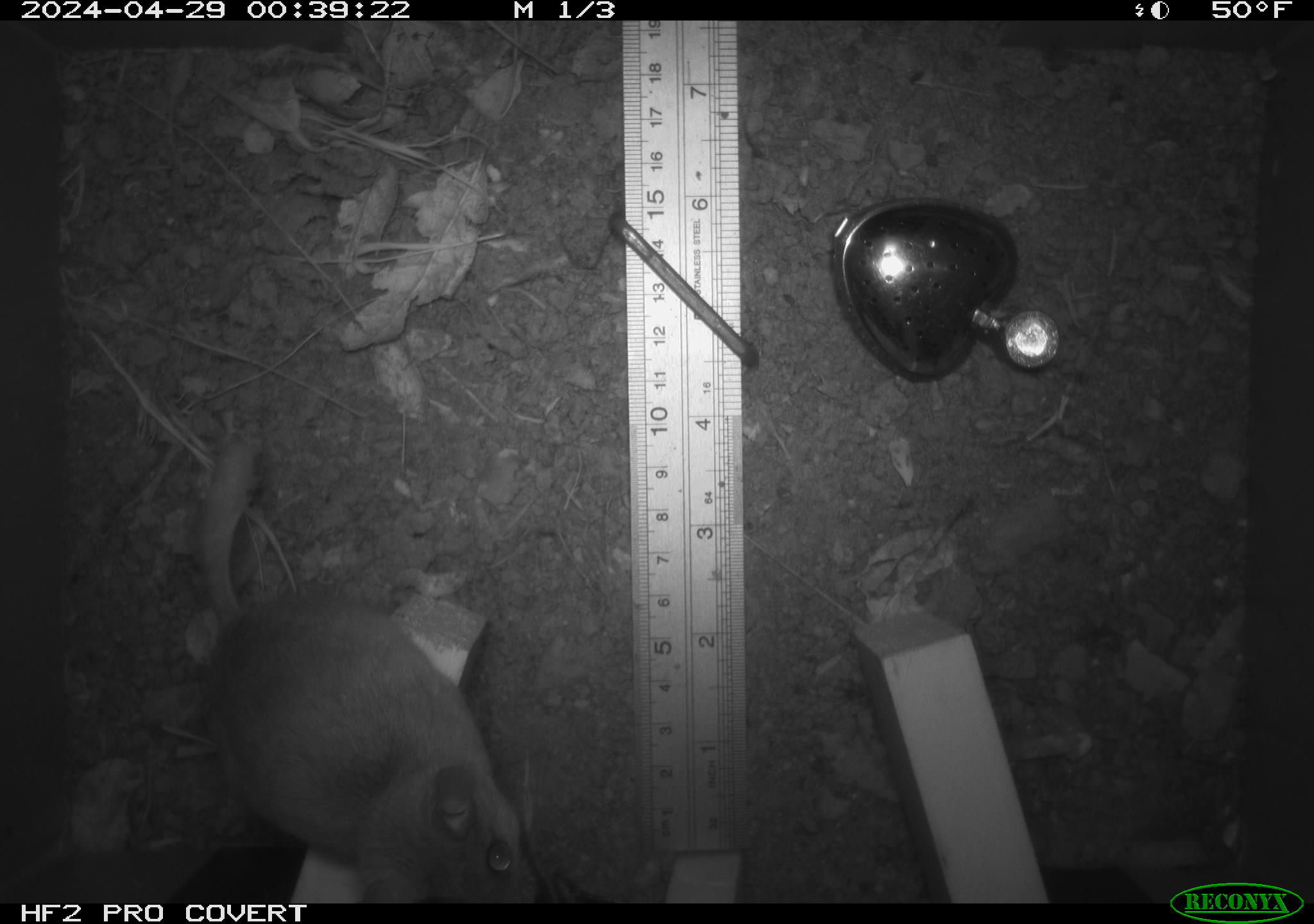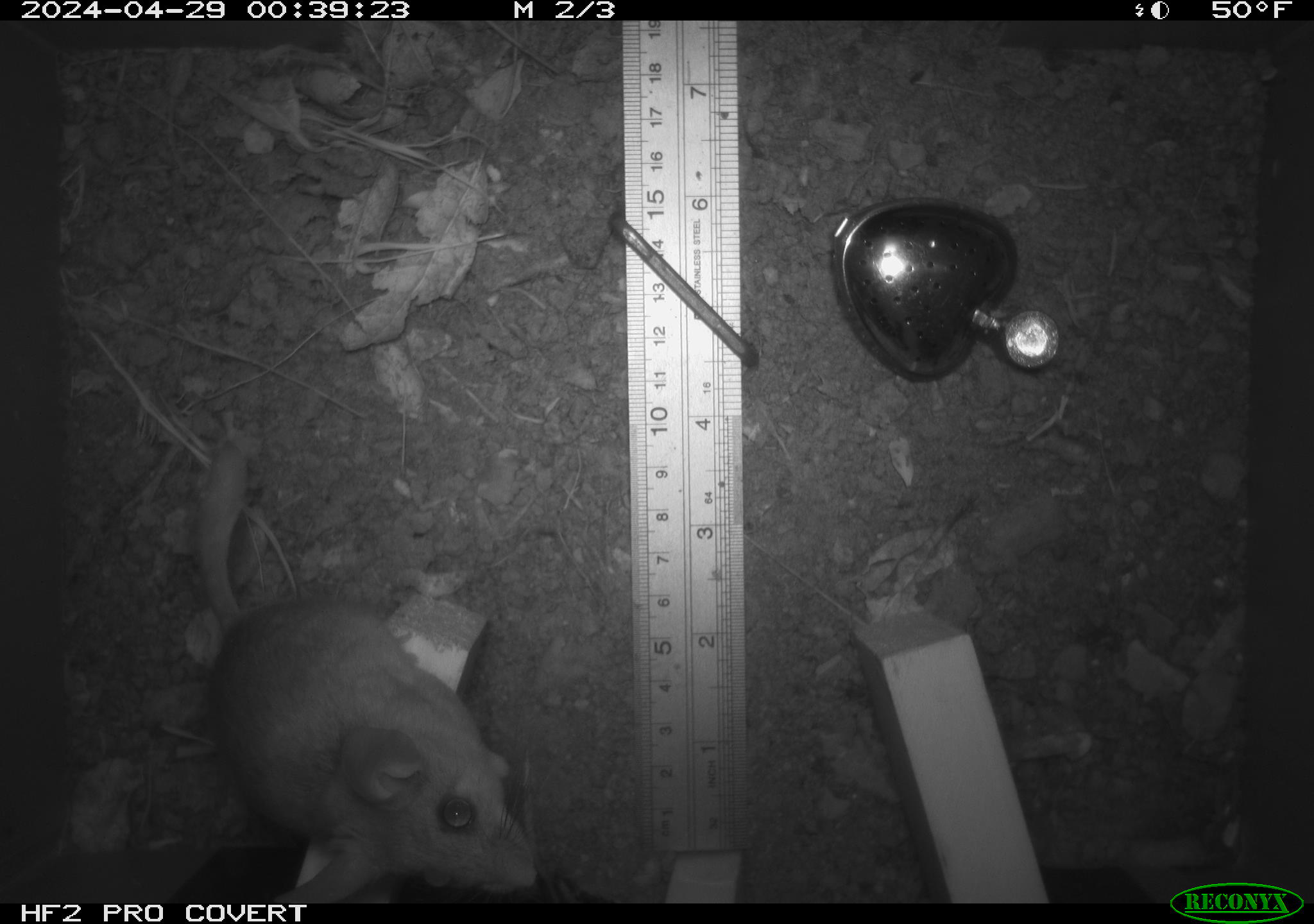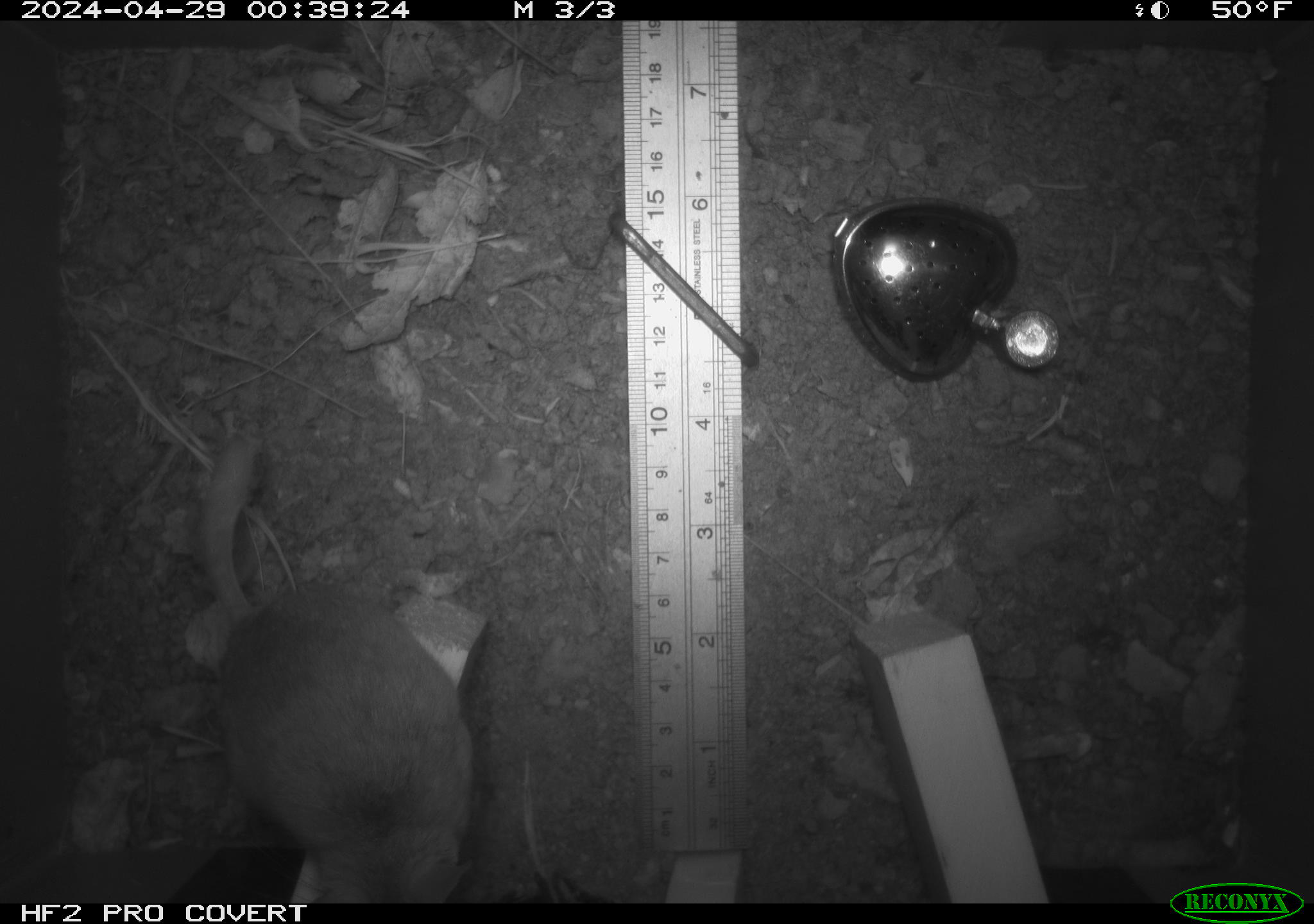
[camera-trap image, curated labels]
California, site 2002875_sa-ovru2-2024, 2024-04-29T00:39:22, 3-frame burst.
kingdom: Animalia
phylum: Chordata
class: Mammalia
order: Rodentia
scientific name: Rodentia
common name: mouse species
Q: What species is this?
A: Mouse species (Rodentia).